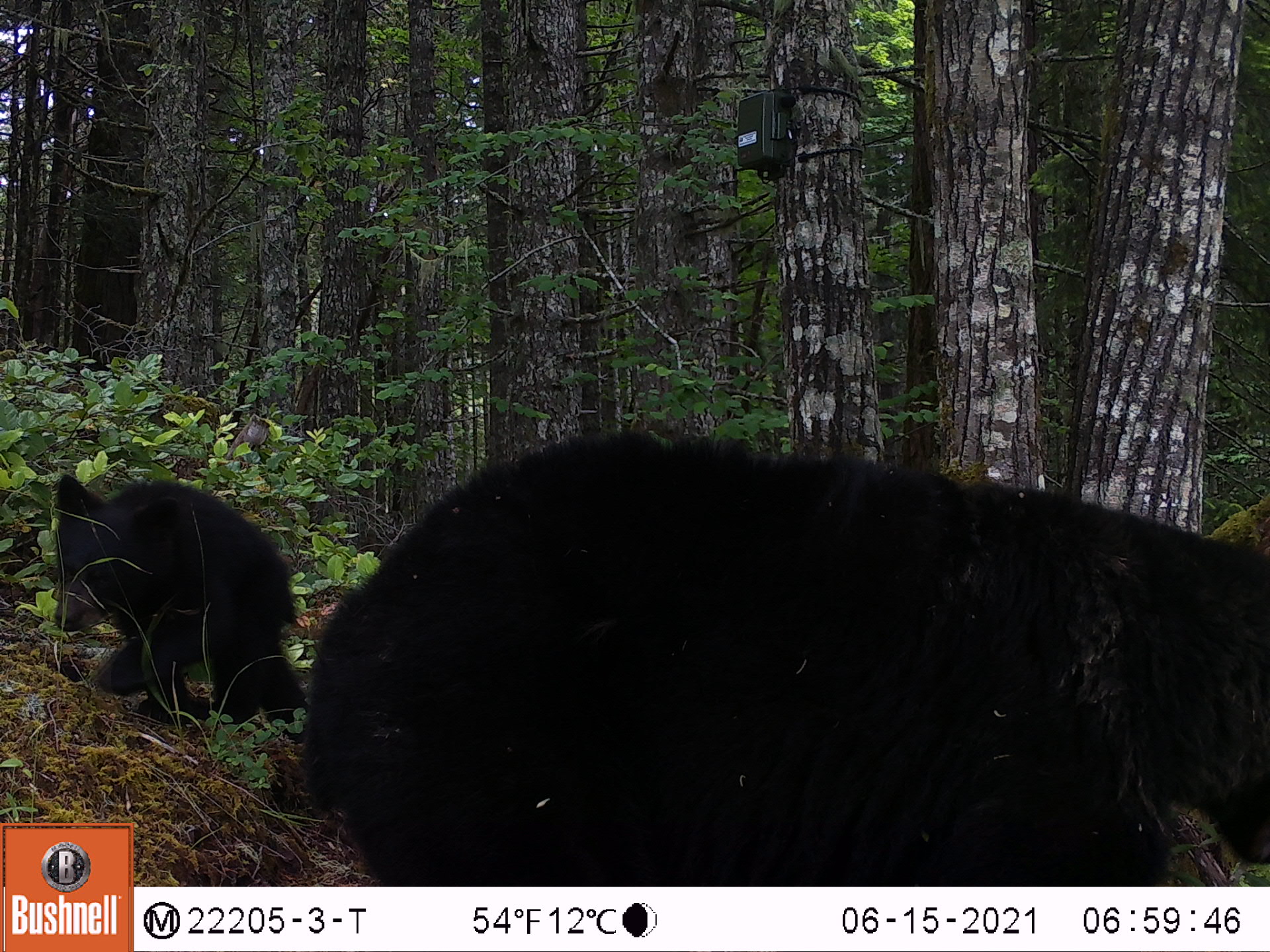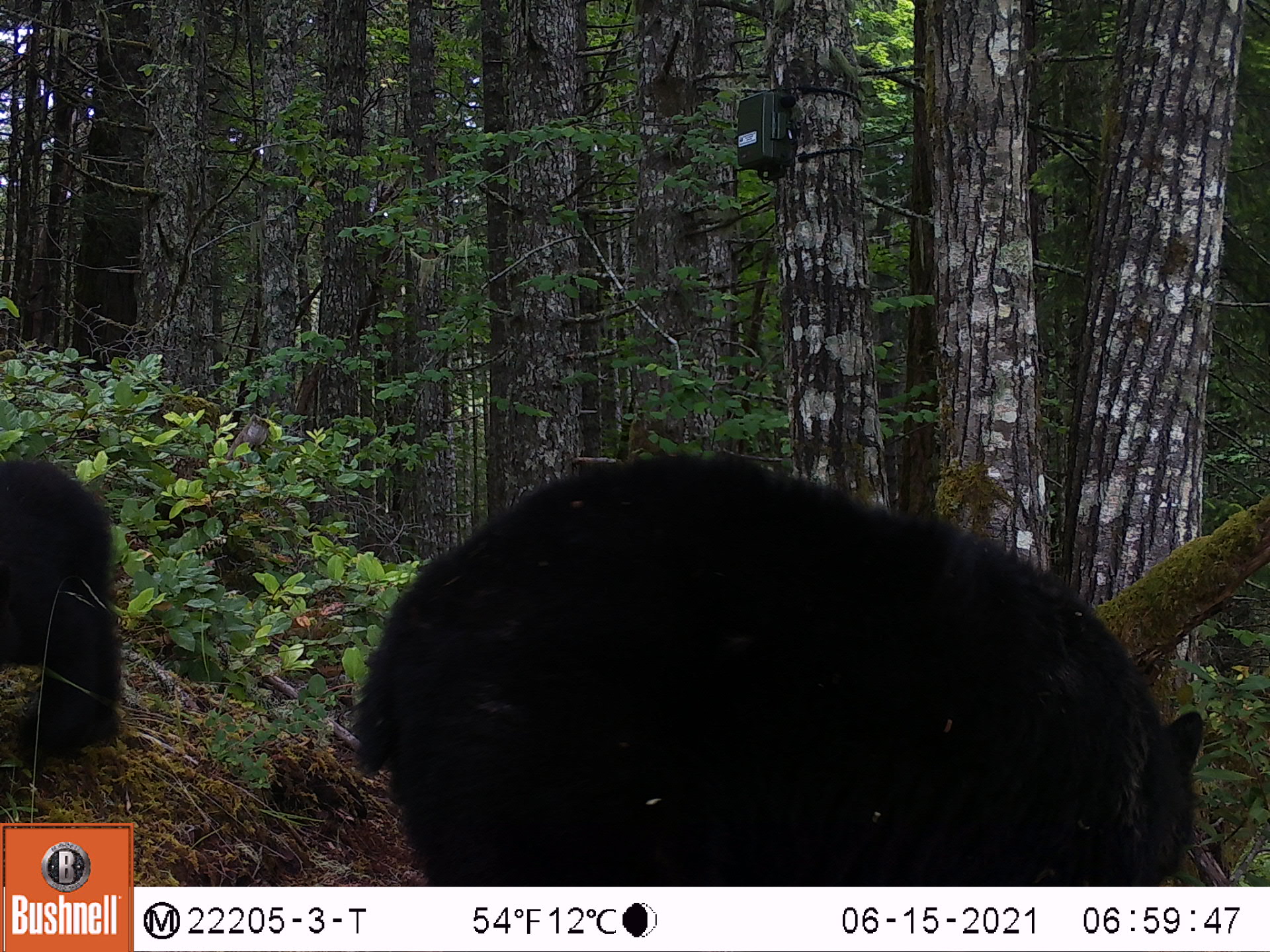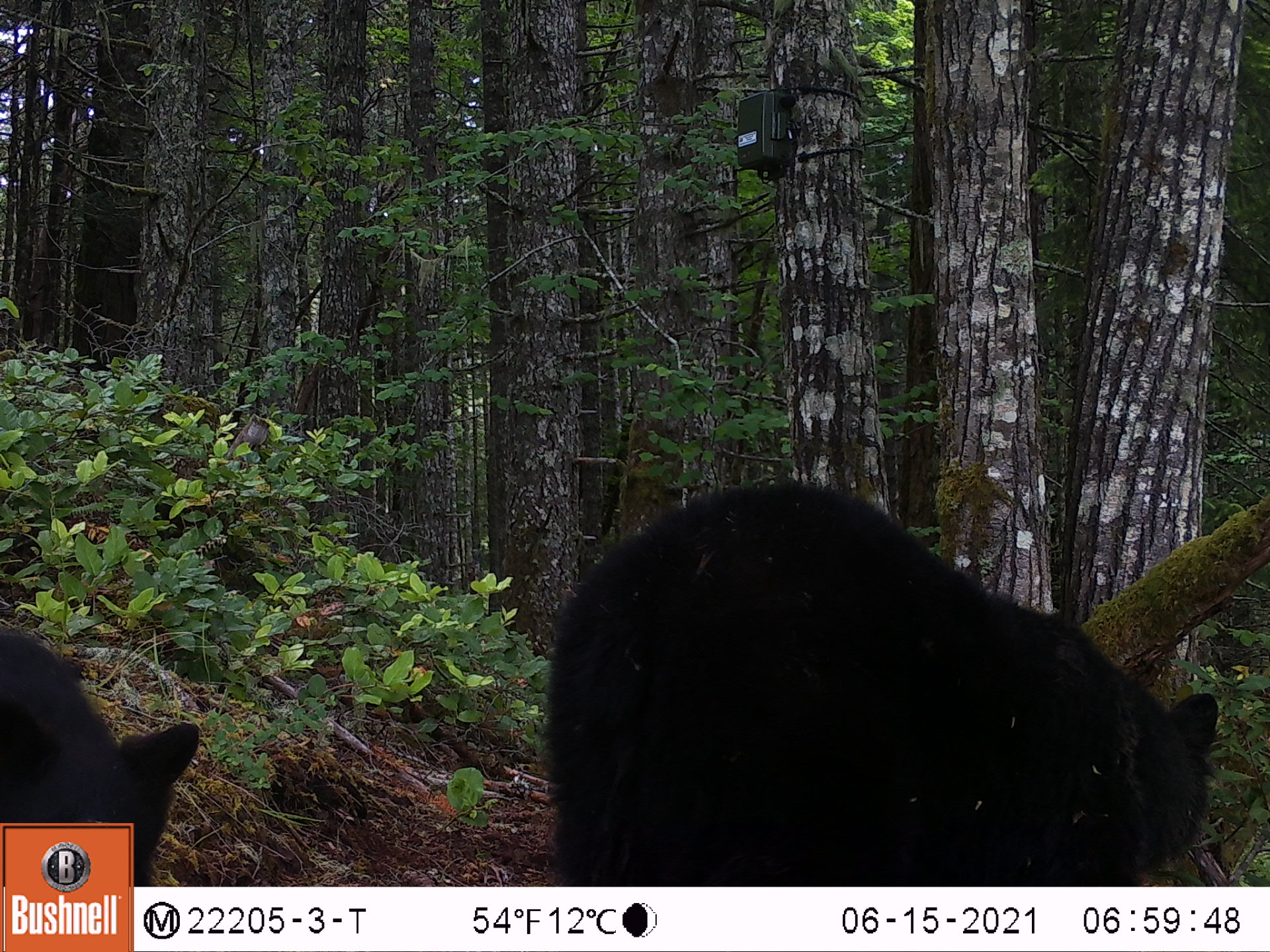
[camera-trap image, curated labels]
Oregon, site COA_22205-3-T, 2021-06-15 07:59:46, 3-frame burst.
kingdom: Animalia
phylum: Chordata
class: Mammalia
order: Carnivora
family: Ursidae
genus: Ursus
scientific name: Ursus americanus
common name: american black bear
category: black bear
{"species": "black bear (american black bear) (Ursus americanus)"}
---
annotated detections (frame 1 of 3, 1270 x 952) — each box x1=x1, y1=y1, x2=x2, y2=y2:
black bear: x1=301, y1=415, x2=1269, y2=885; x1=34, y1=451, x2=321, y2=743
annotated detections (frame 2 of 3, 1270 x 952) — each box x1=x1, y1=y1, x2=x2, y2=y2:
black bear: x1=336, y1=425, x2=1236, y2=883; x1=0, y1=443, x2=145, y2=798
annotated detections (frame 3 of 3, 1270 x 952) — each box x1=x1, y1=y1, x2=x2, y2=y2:
black bear: x1=520, y1=458, x2=1243, y2=883; x1=1, y1=597, x2=216, y2=821